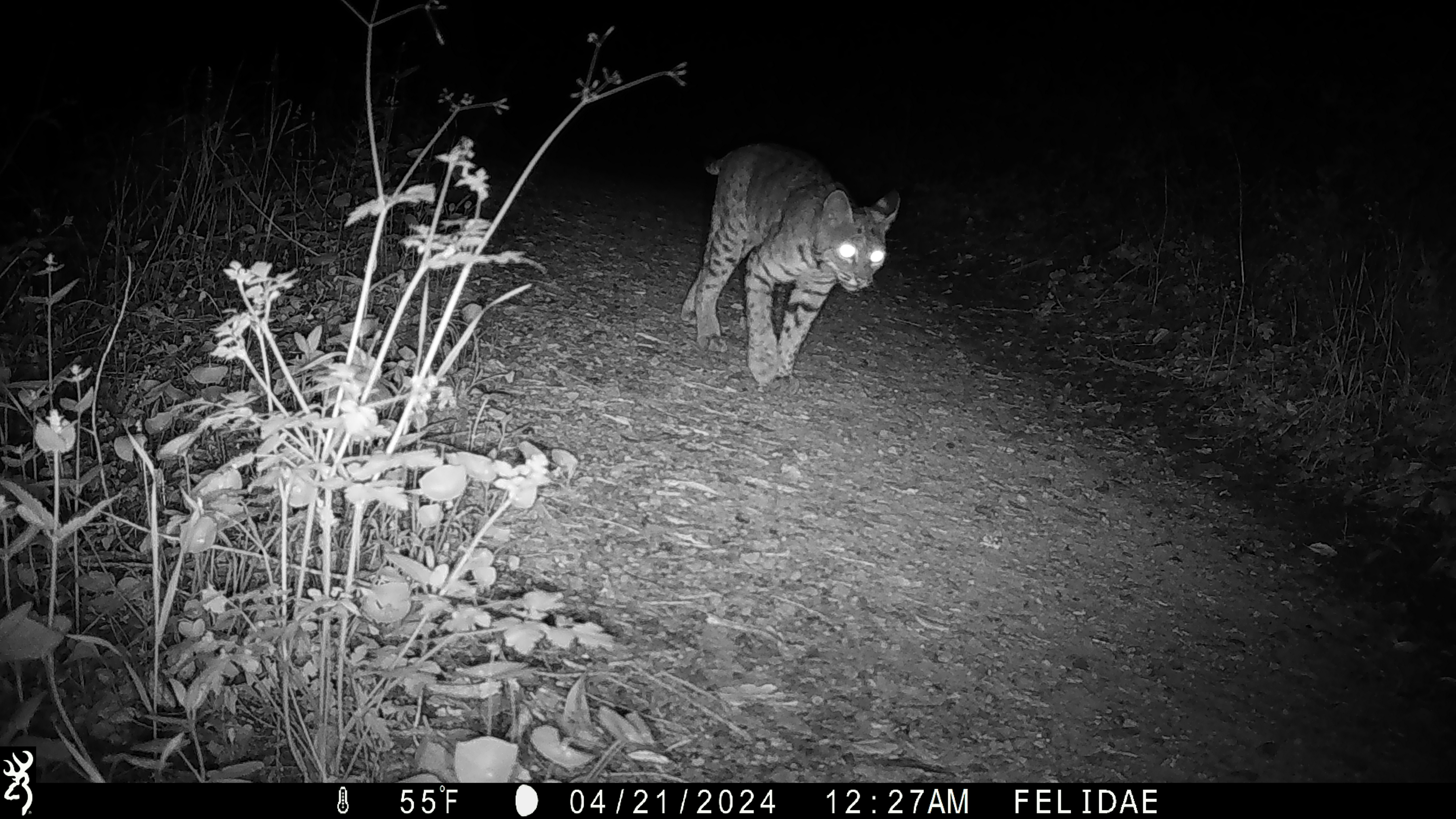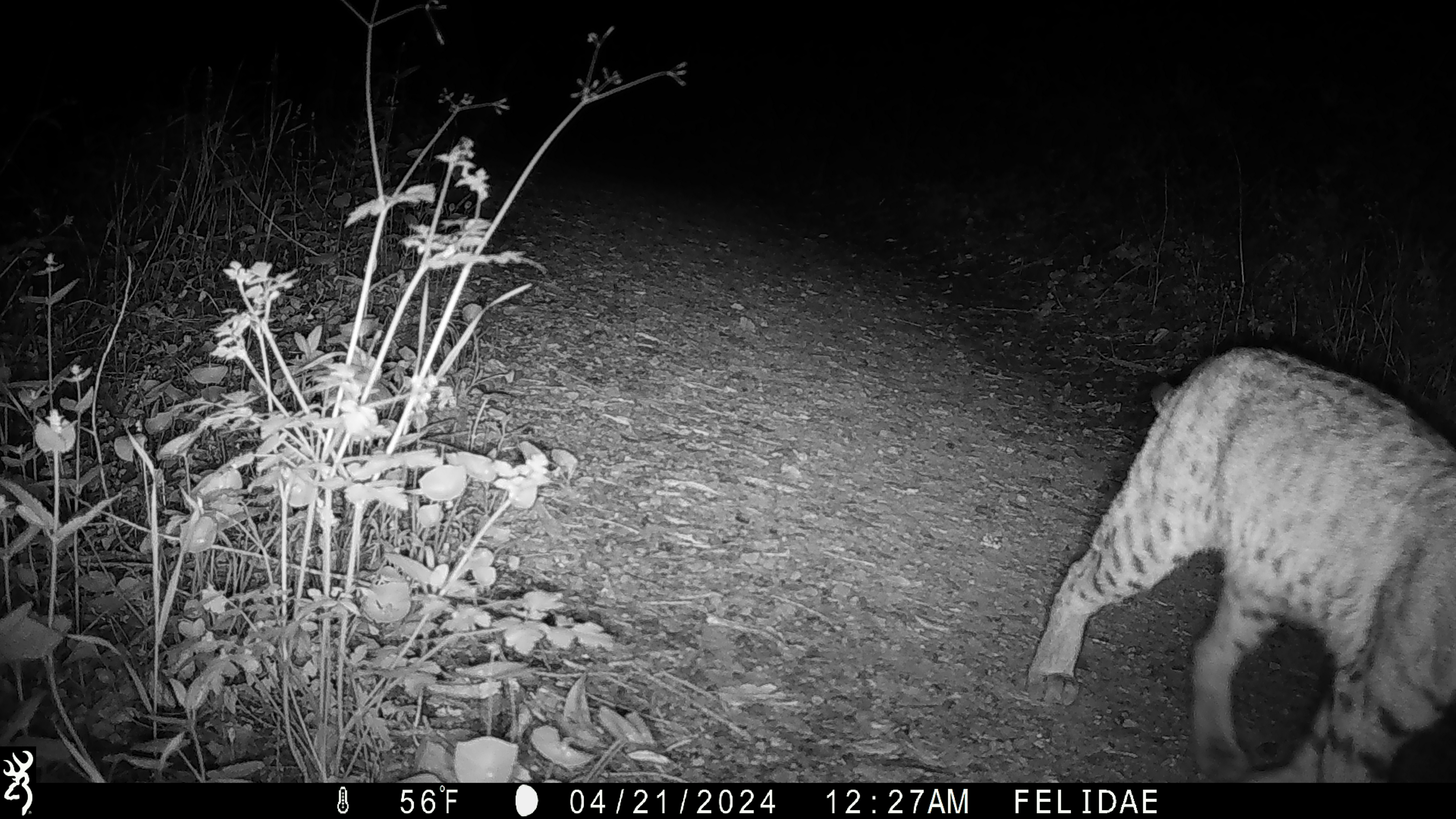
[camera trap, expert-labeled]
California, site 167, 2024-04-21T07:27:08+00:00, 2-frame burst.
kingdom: Animalia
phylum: Chordata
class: Mammalia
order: Carnivora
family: Felidae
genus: Lynx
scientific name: Lynx rufus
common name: bobcat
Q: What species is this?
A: Bobcat (Lynx rufus).